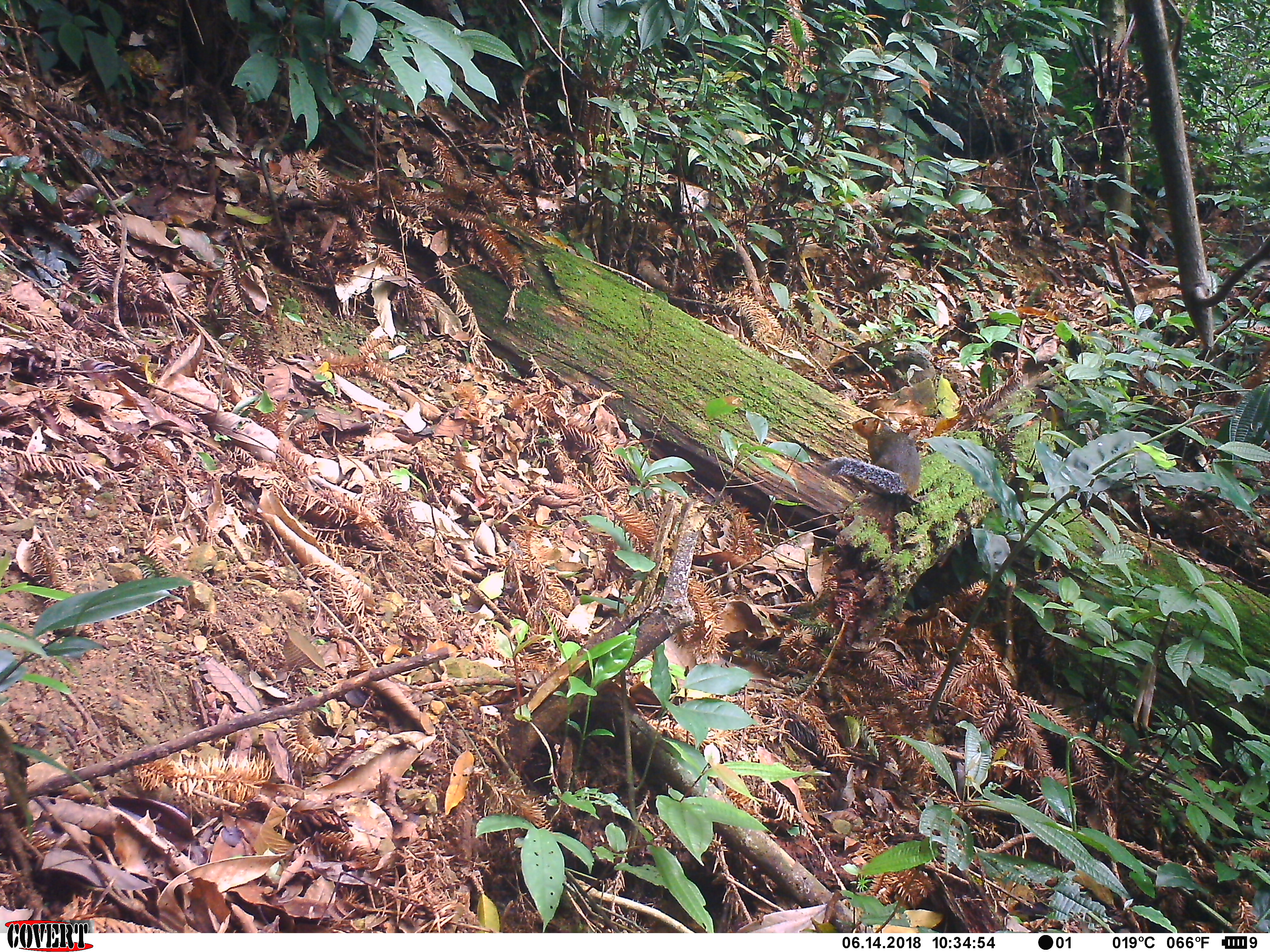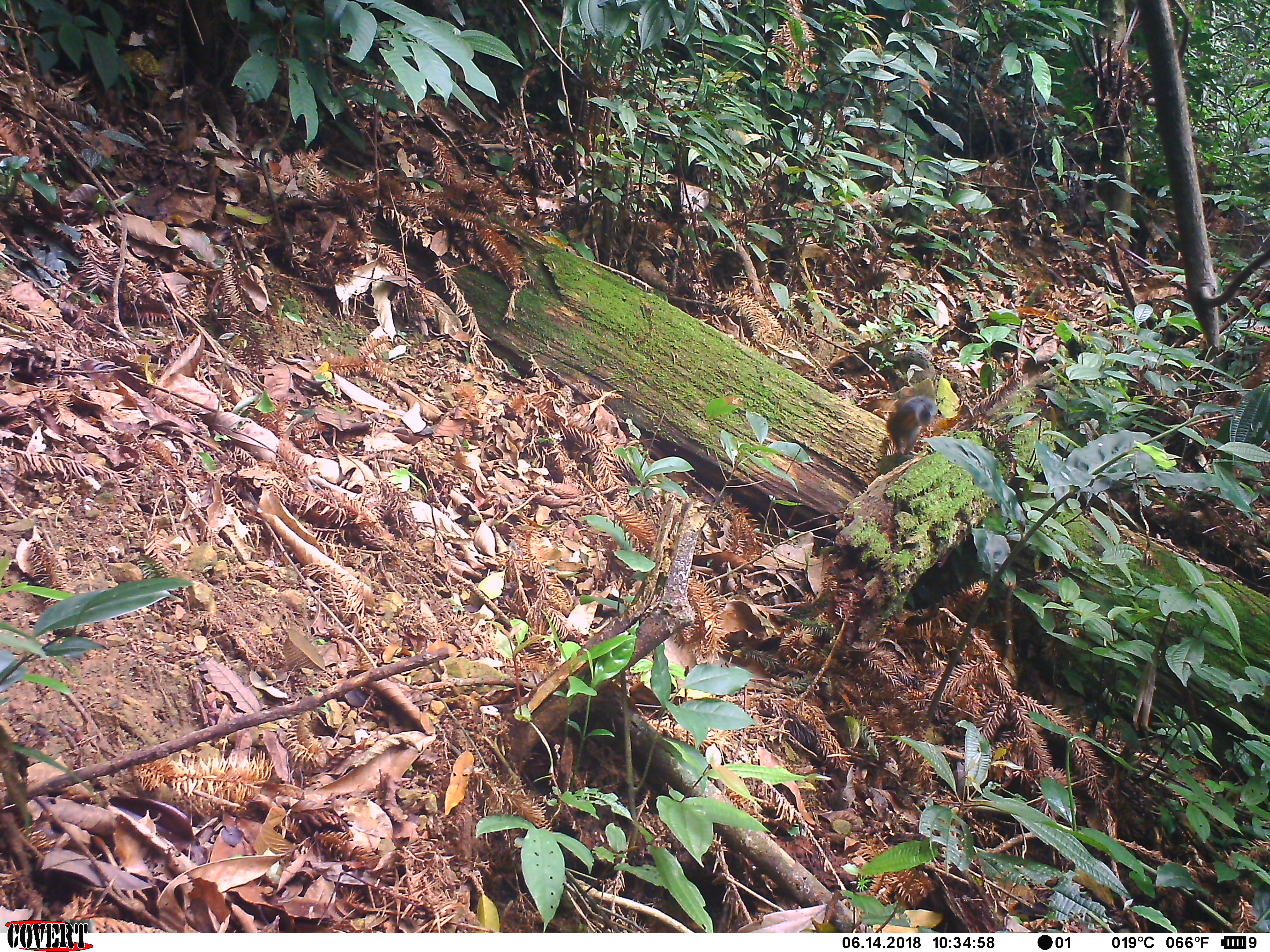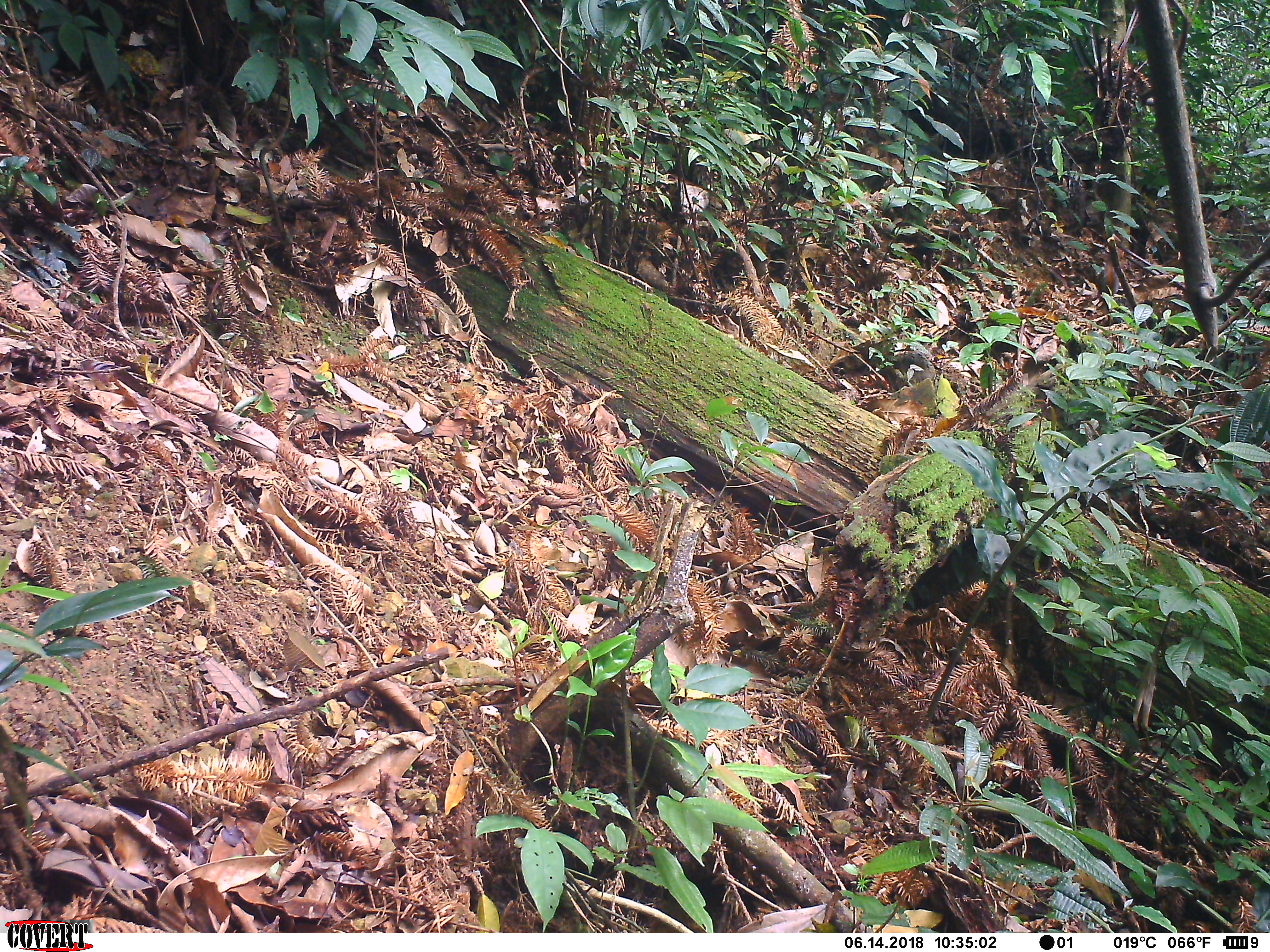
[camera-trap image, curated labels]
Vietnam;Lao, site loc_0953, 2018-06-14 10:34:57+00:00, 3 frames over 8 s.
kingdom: Animalia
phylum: Chordata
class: Mammalia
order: Rodentia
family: Sciuridae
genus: Dremomys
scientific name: Dremomys rufigenis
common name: red-cheeked squirrel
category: red cheeked squirrel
Red cheeked squirrel (red-cheeked squirrel) (Dremomys rufigenis). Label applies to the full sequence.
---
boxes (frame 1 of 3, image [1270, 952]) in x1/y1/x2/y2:
red cheeked squirrel: 817/417/921/503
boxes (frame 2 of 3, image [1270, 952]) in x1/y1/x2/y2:
red cheeked squirrel: 886/395/938/455